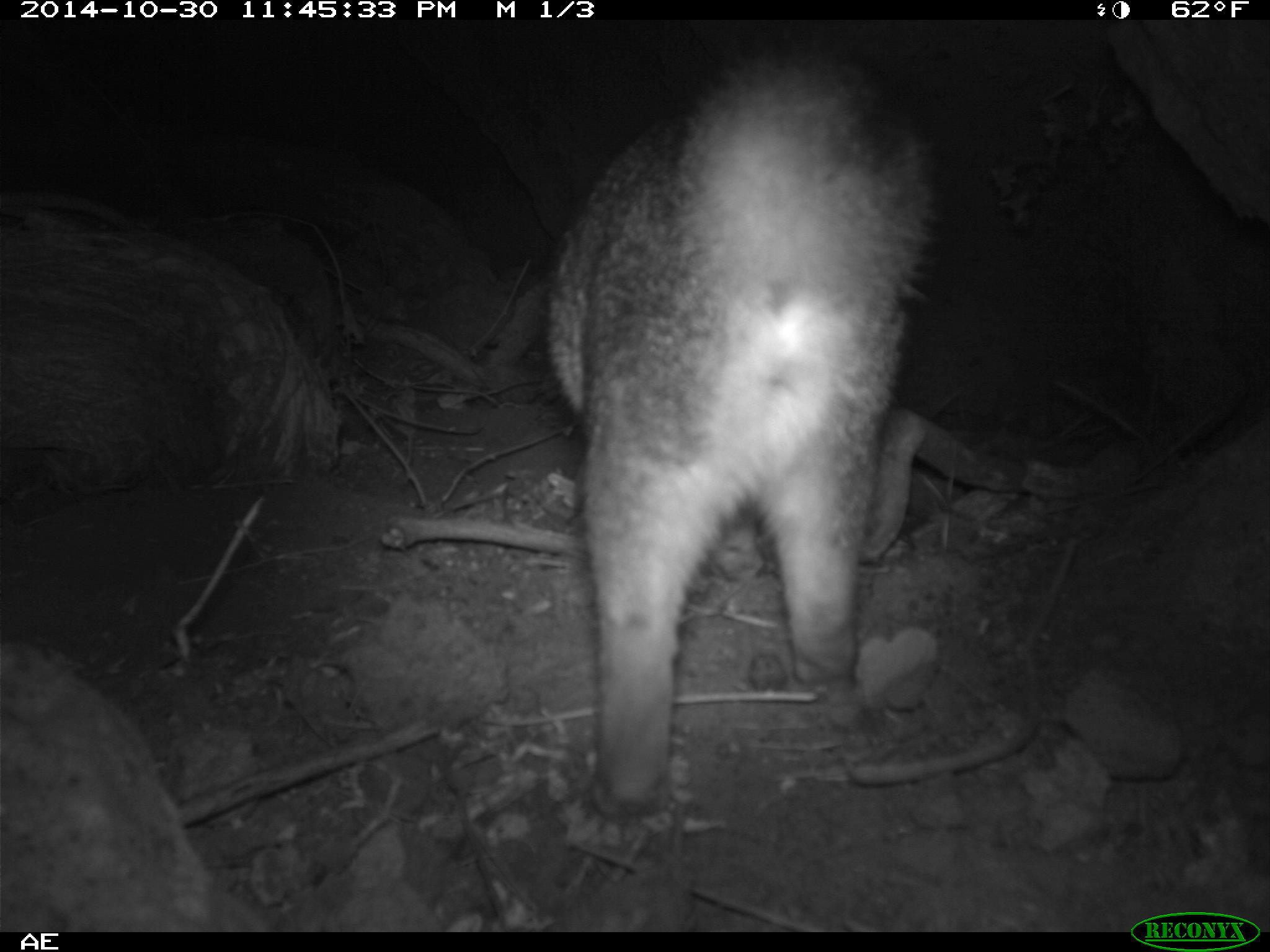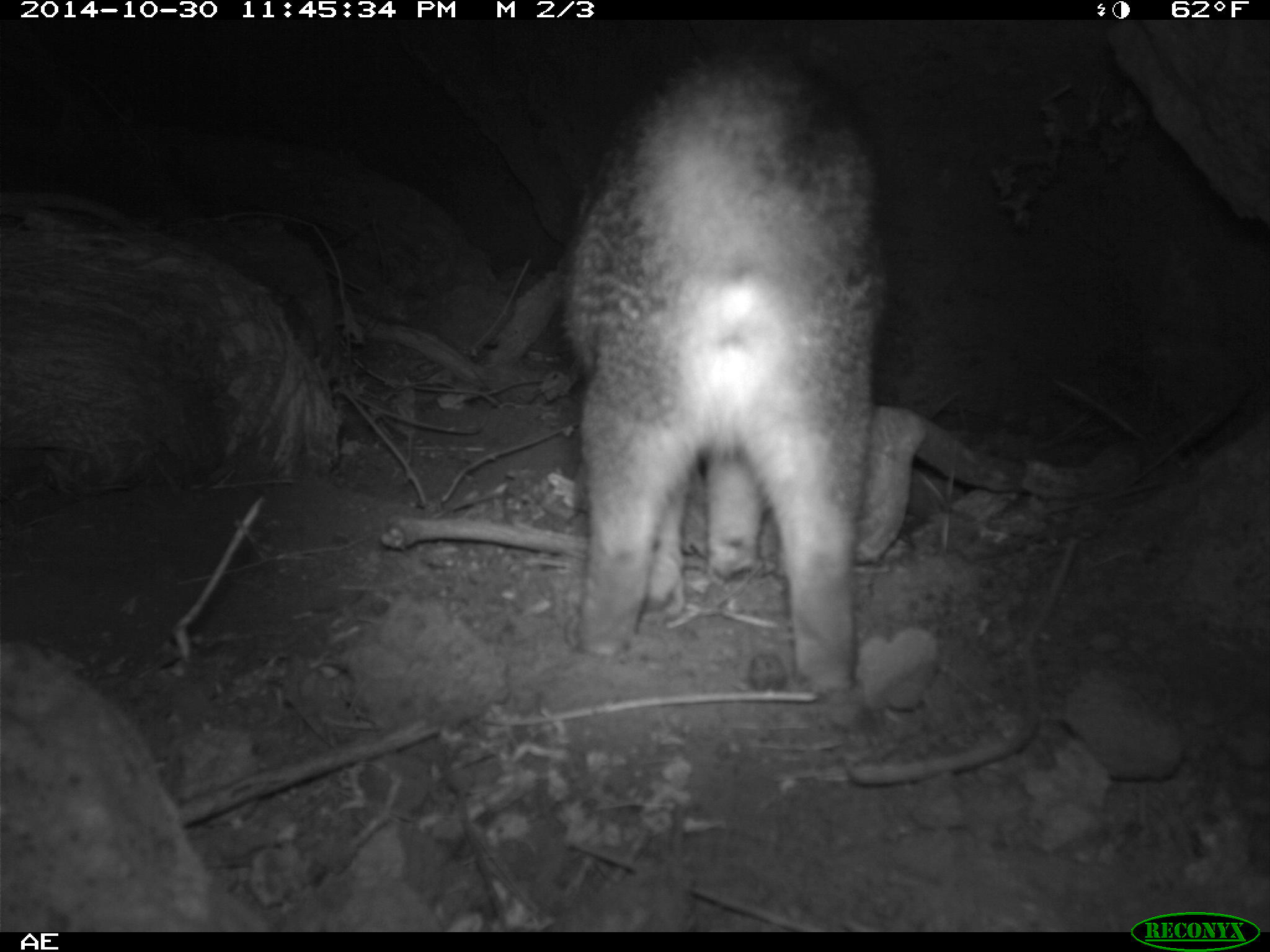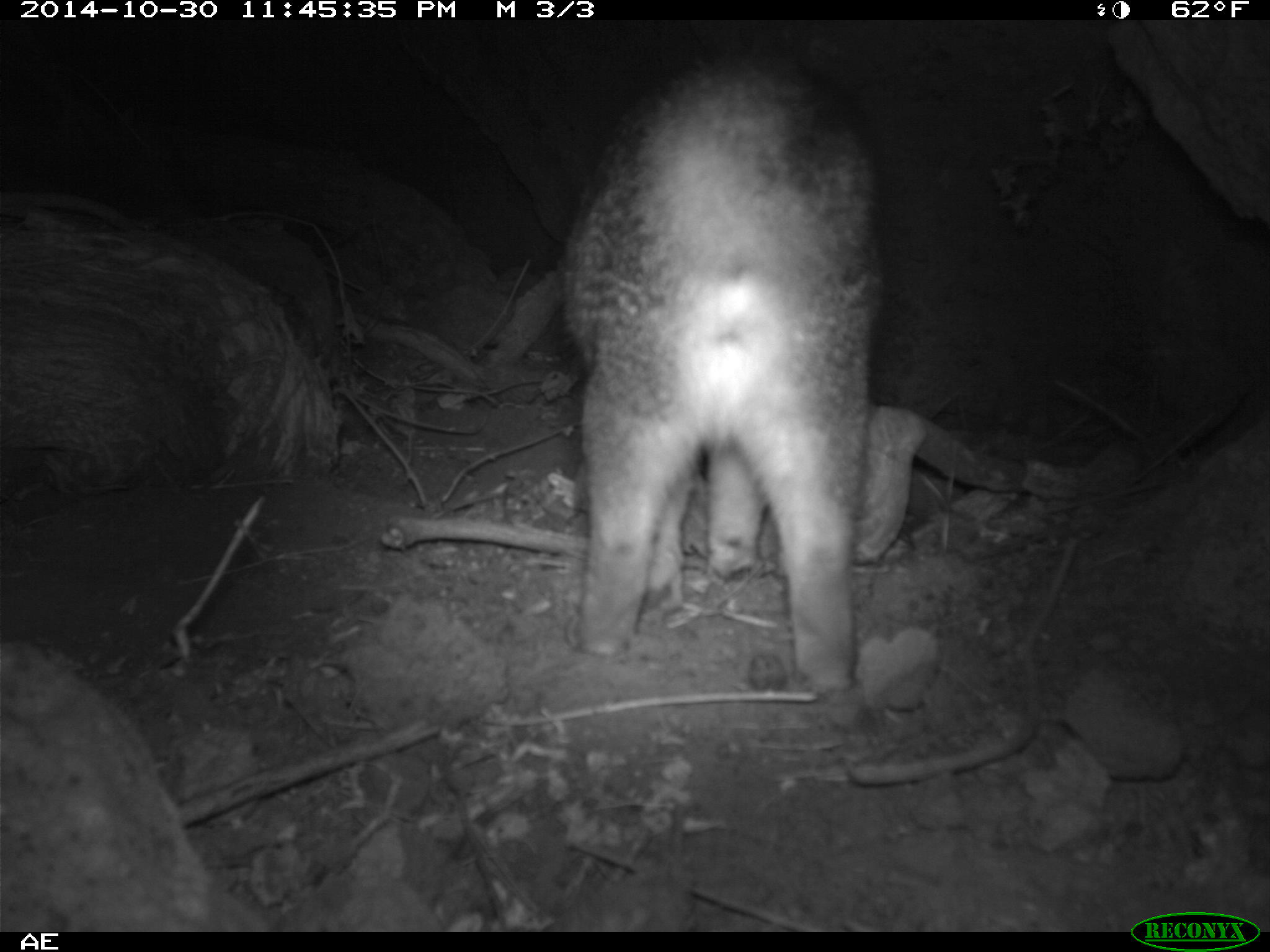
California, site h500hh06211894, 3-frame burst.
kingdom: Animalia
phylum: Chordata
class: Mammalia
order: Carnivora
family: Canidae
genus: Urocyon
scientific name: Urocyon littoralis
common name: island fox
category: fox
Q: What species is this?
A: Fox (island fox) (Urocyon littoralis).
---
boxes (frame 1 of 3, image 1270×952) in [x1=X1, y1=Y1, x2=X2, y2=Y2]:
fox: [x1=543, y1=41, x2=931, y2=819]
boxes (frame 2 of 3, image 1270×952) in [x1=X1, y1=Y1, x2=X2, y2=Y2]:
fox: [x1=560, y1=21, x2=884, y2=695]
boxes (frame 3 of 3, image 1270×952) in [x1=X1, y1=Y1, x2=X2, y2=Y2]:
fox: [x1=557, y1=55, x2=923, y2=690]